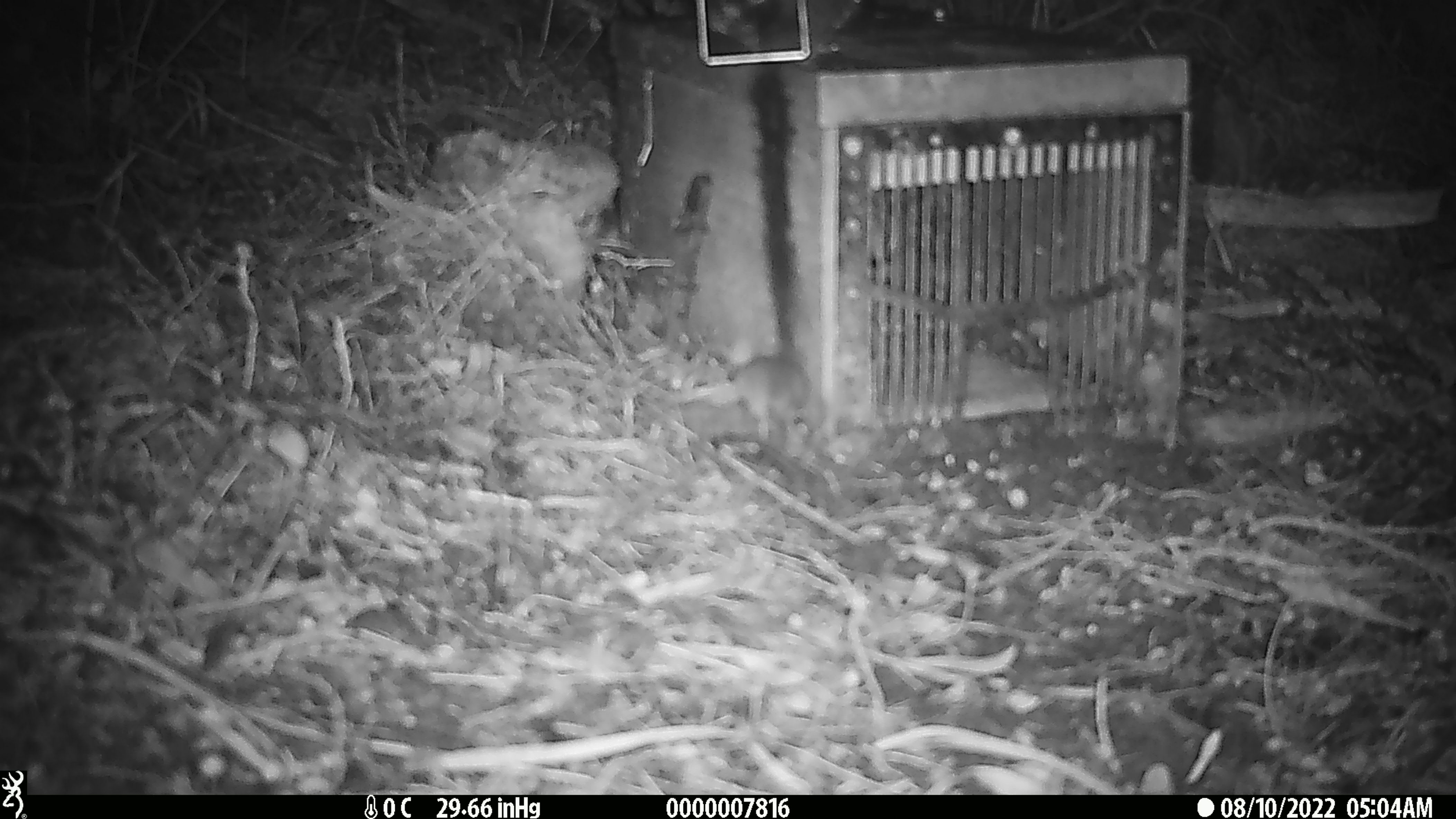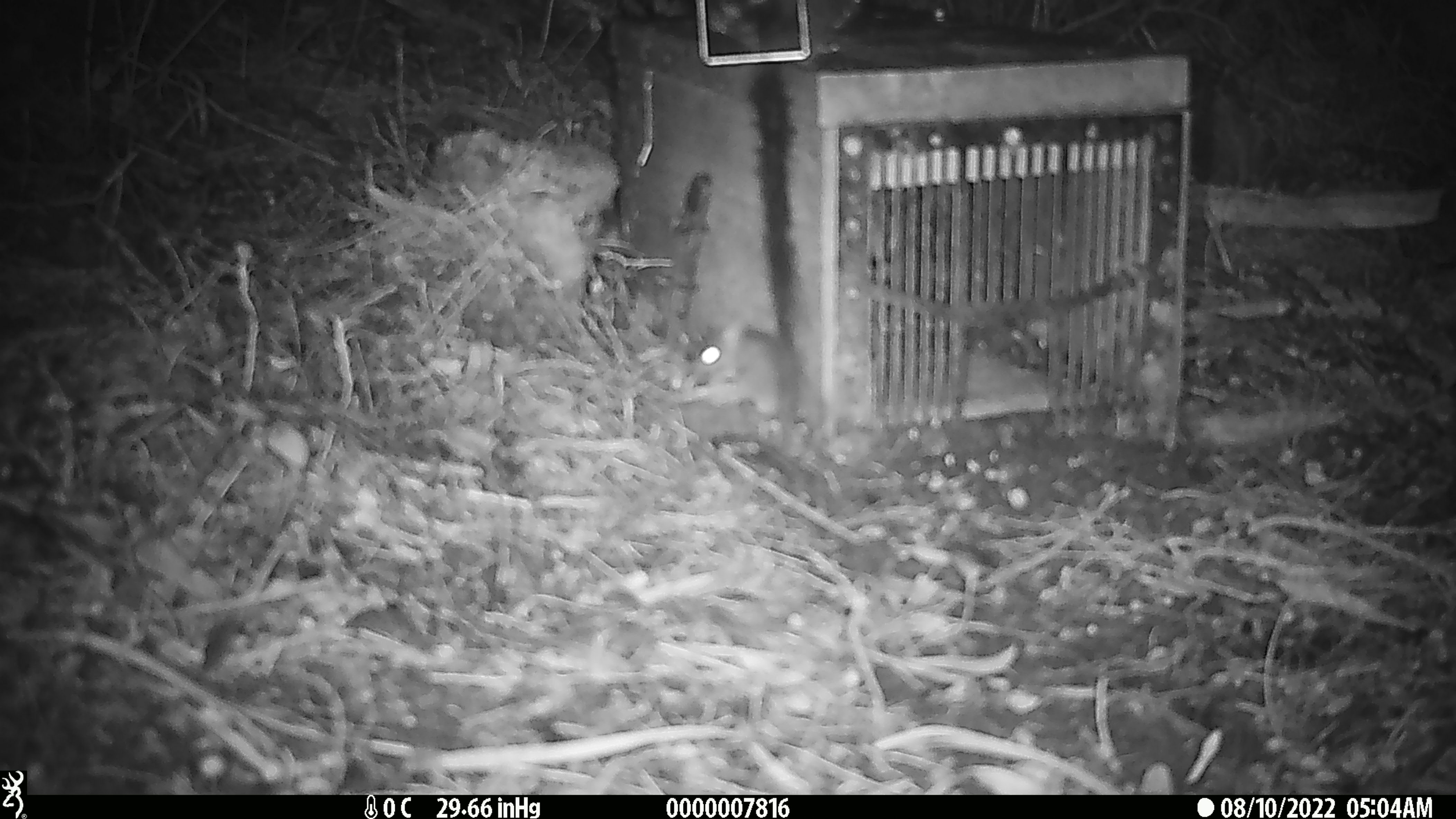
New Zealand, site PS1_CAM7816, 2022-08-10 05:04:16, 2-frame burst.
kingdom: Animalia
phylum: Chordata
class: Mammalia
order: Rodentia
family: Muridae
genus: Mus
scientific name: Mus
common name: mouse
Mouse (Mus).